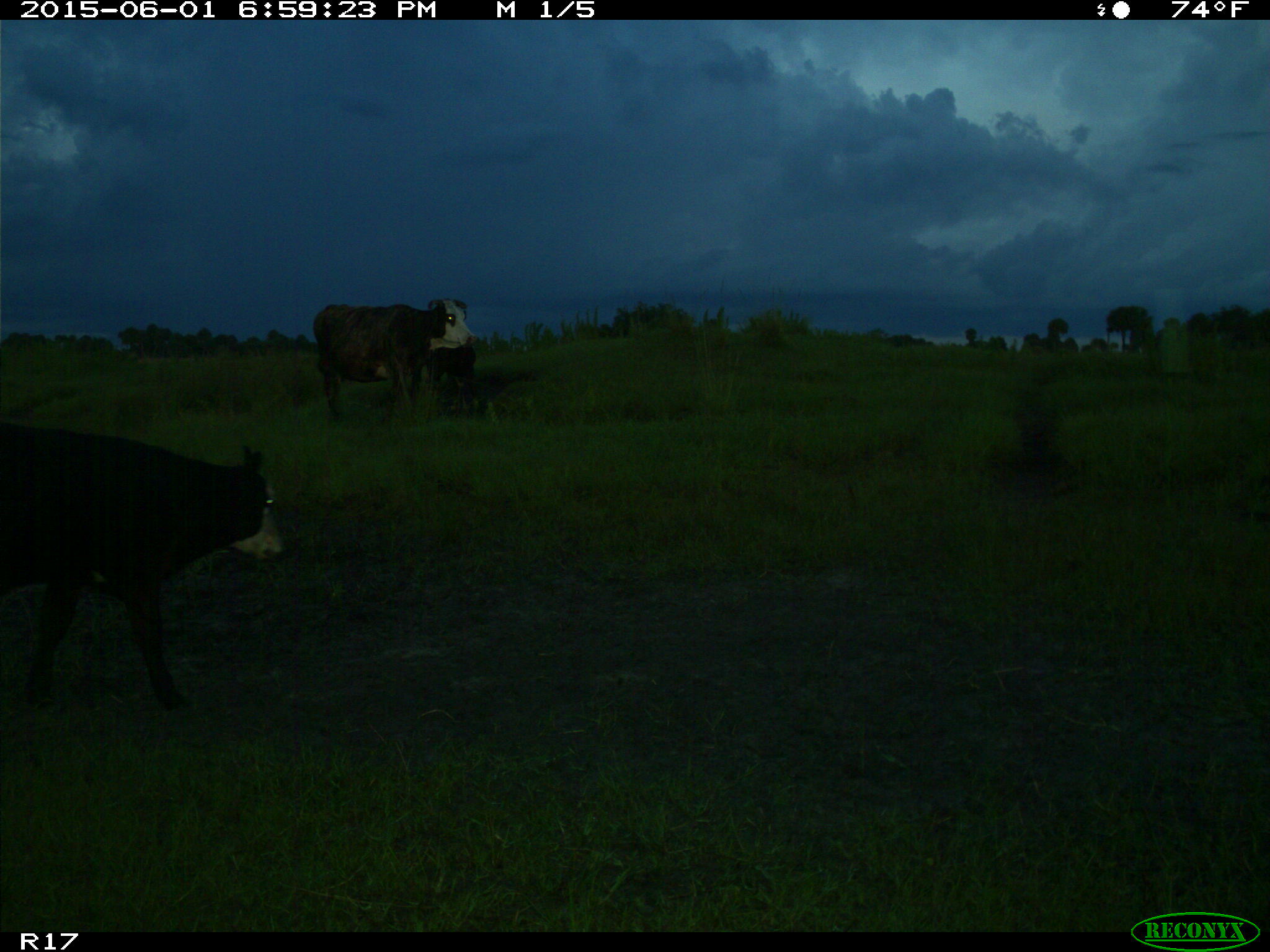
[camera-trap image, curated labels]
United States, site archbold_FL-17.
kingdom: Animalia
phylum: Chordata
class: Mammalia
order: Artiodactyla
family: Bovidae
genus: Bos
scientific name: Bos taurus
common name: domestic cow